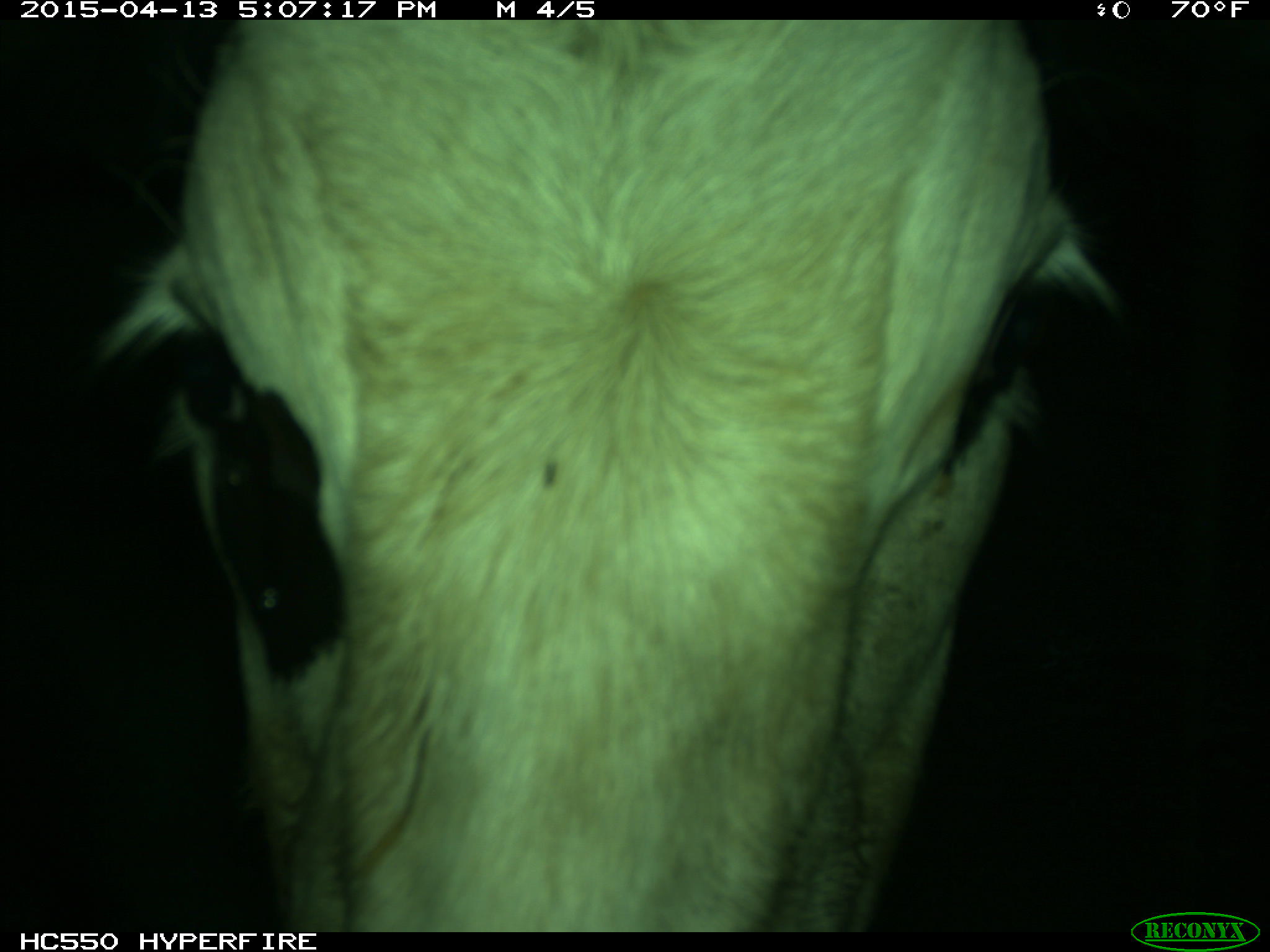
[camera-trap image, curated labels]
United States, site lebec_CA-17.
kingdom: Animalia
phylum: Chordata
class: Mammalia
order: Artiodactyla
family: Bovidae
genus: Bos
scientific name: Bos taurus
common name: domestic cow